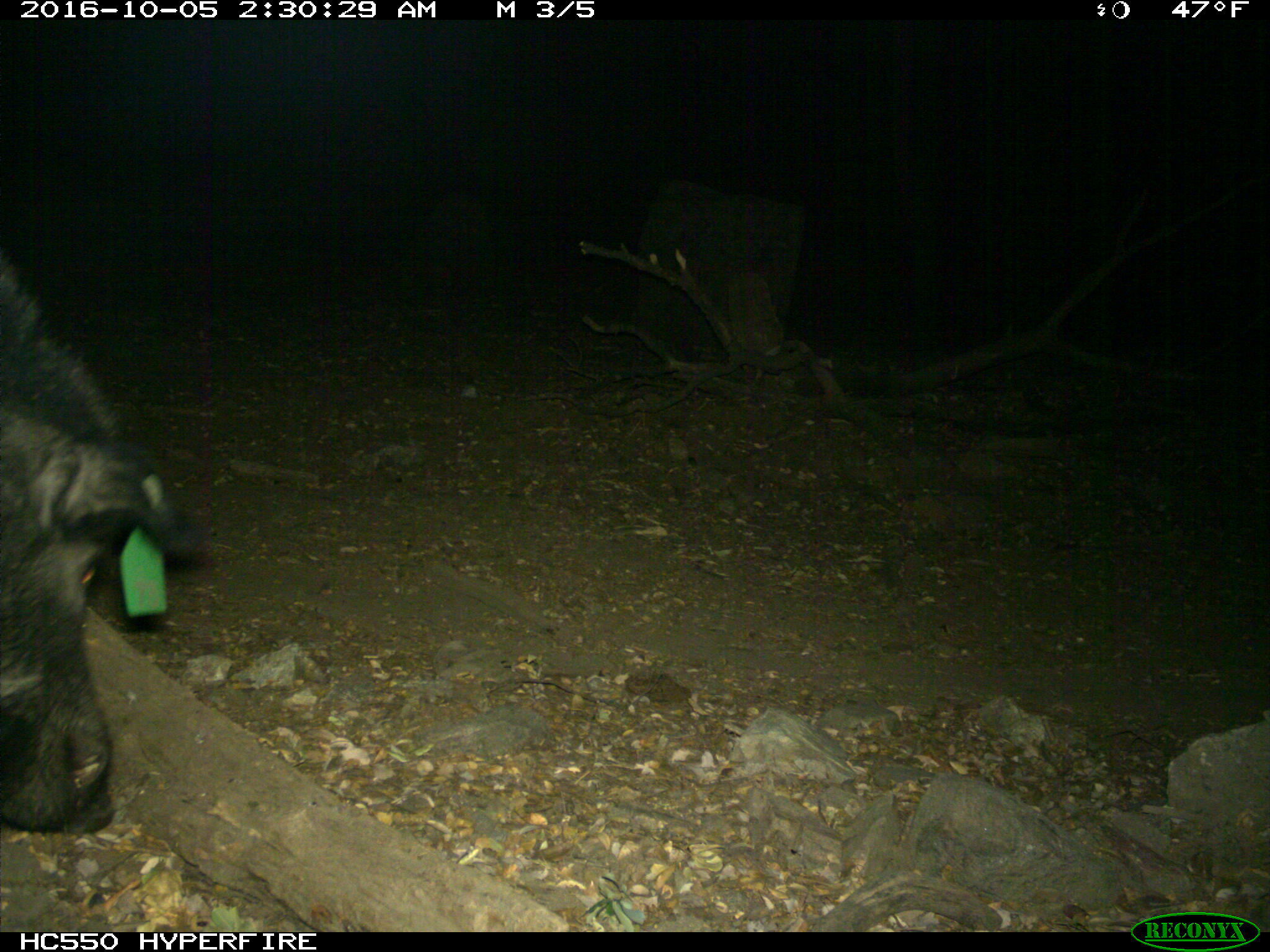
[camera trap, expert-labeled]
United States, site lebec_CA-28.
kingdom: Animalia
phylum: Chordata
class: Mammalia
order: Artiodactyla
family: Suidae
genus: Sus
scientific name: Sus scrofa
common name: wild boar